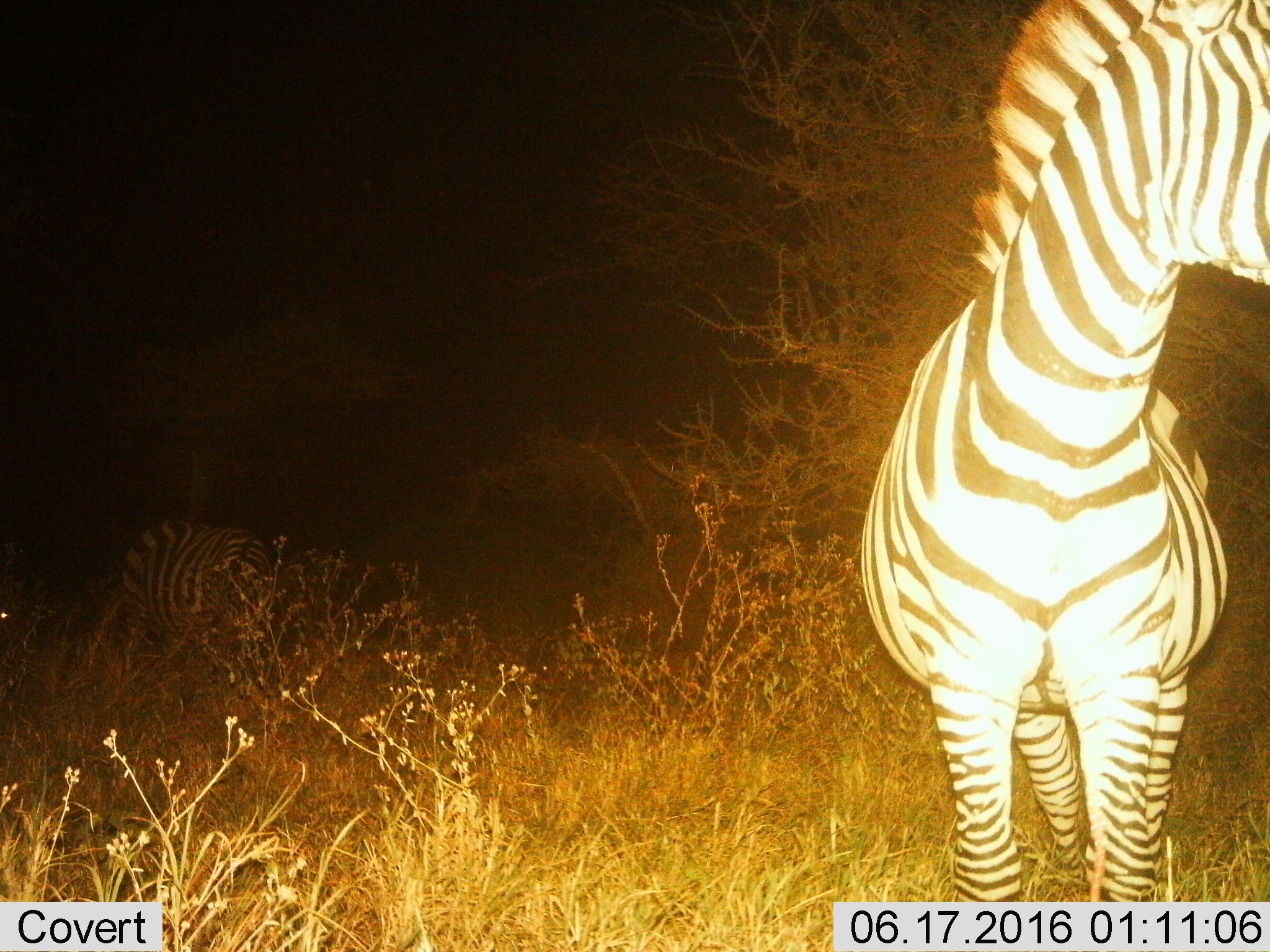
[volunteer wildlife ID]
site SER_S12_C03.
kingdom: Animalia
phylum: Chordata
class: Mammalia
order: Perissodactyla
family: Equidae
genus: Equus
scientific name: Equus quagga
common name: plains zebra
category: zebraplains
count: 2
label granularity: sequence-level